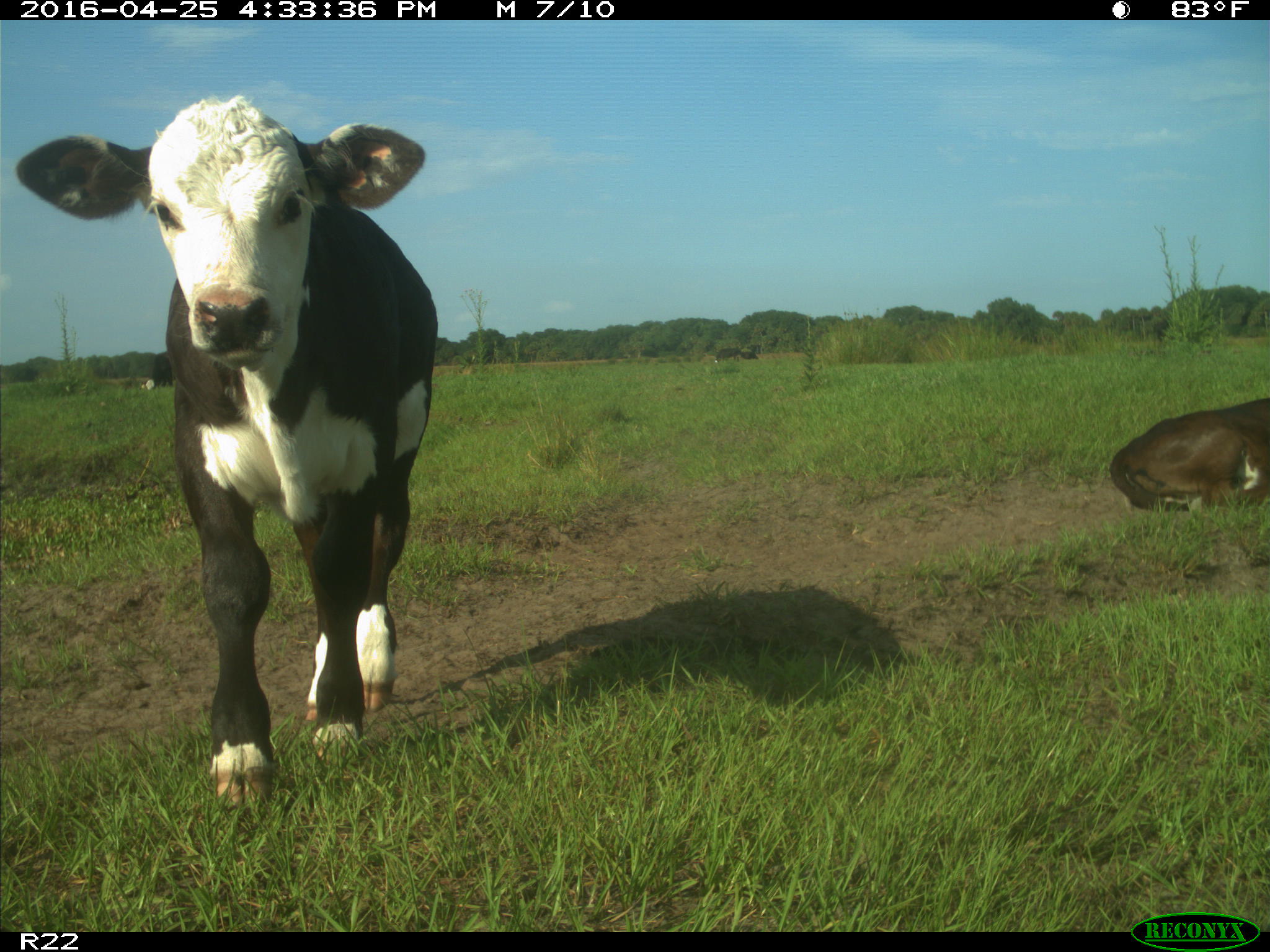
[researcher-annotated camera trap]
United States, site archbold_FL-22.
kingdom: Animalia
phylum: Chordata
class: Mammalia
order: Artiodactyla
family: Bovidae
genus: Bos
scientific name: Bos taurus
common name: domestic cow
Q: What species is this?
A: Bos taurus (domestic cow).